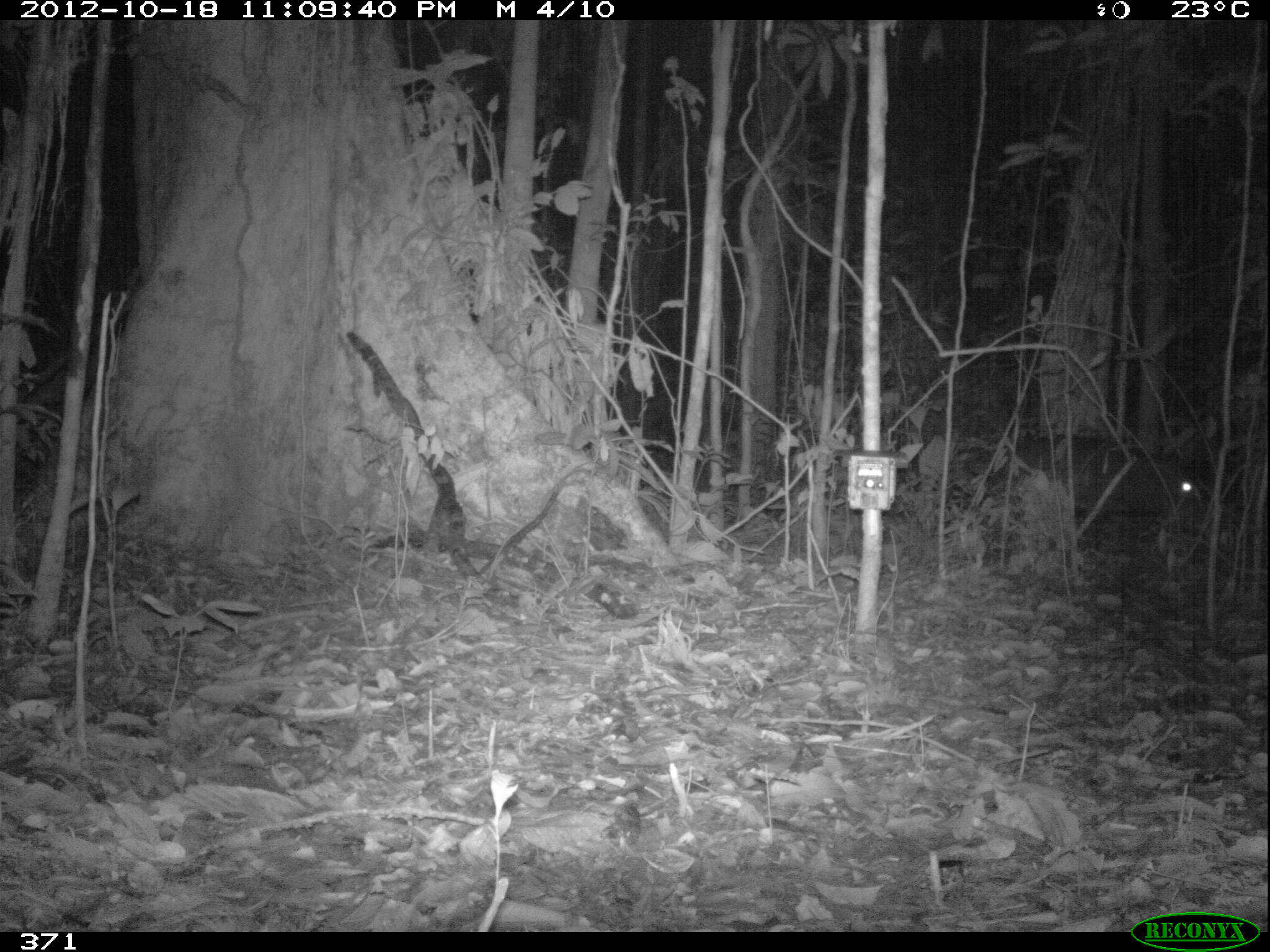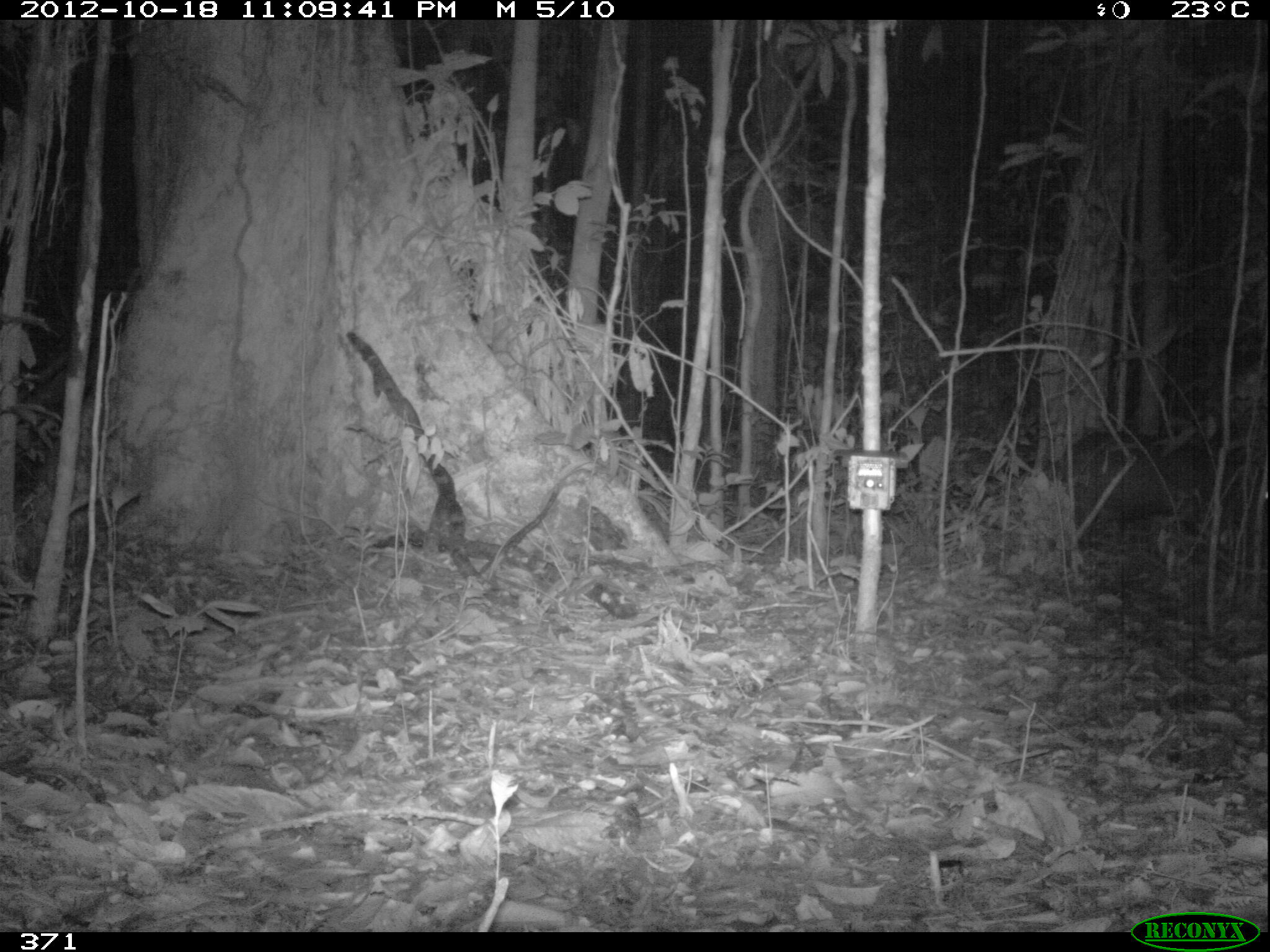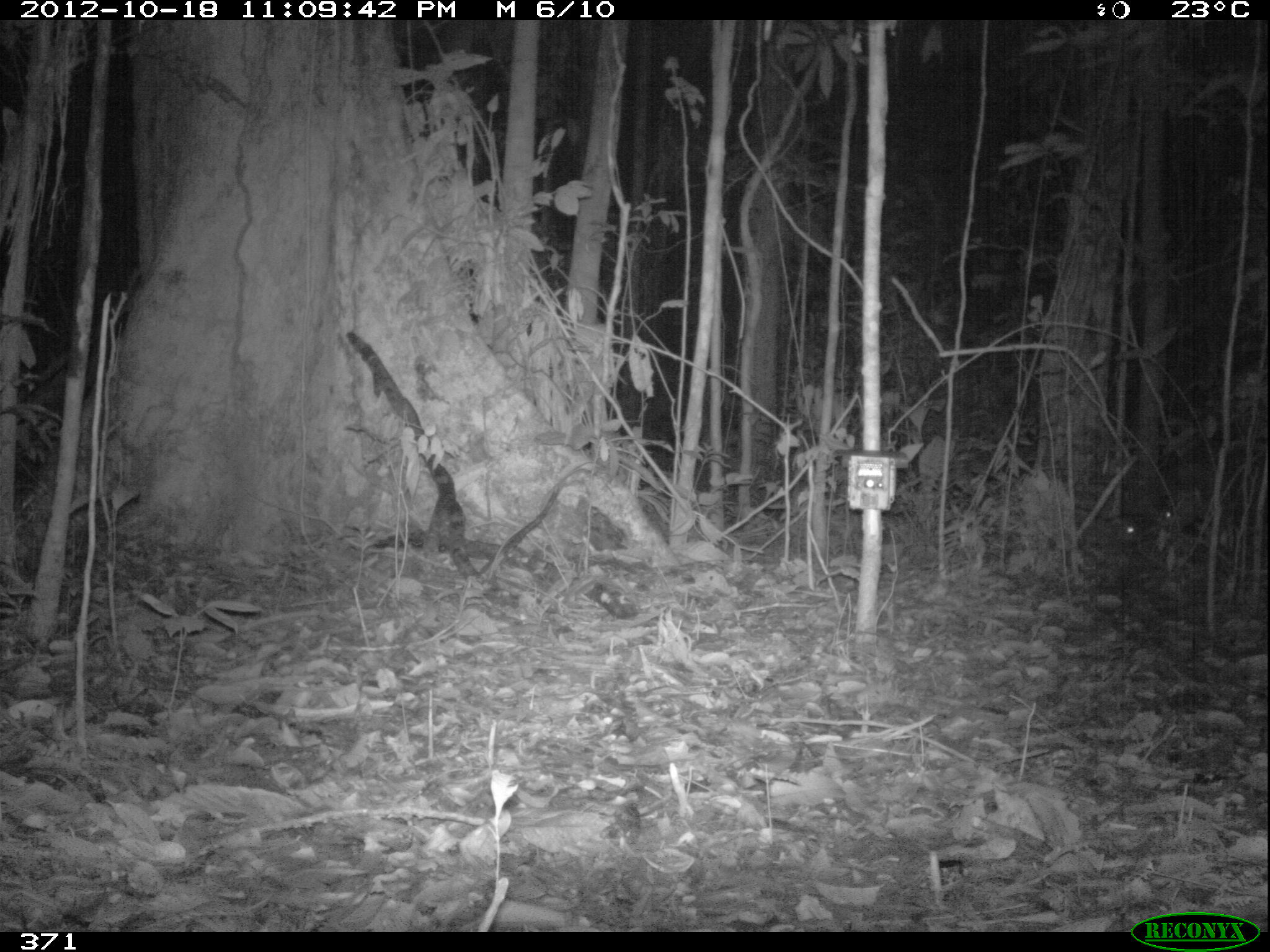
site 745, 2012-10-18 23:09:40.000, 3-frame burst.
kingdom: Animalia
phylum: Chordata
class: Mammalia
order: Artiodactyla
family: Tayassuidae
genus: Tayassu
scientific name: Tayassu pecari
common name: white-lipped peccary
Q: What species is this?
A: Tayassu pecari (white-lipped peccary).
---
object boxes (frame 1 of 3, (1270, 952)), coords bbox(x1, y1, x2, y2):
tayassu pecari: bbox(1001, 434, 1201, 537)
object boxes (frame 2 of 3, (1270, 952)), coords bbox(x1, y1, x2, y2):
tayassu pecari: bbox(1041, 428, 1240, 529)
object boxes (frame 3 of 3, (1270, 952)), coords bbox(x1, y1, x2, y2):
tayassu pecari: bbox(1104, 514, 1145, 544); bbox(1157, 495, 1181, 525)